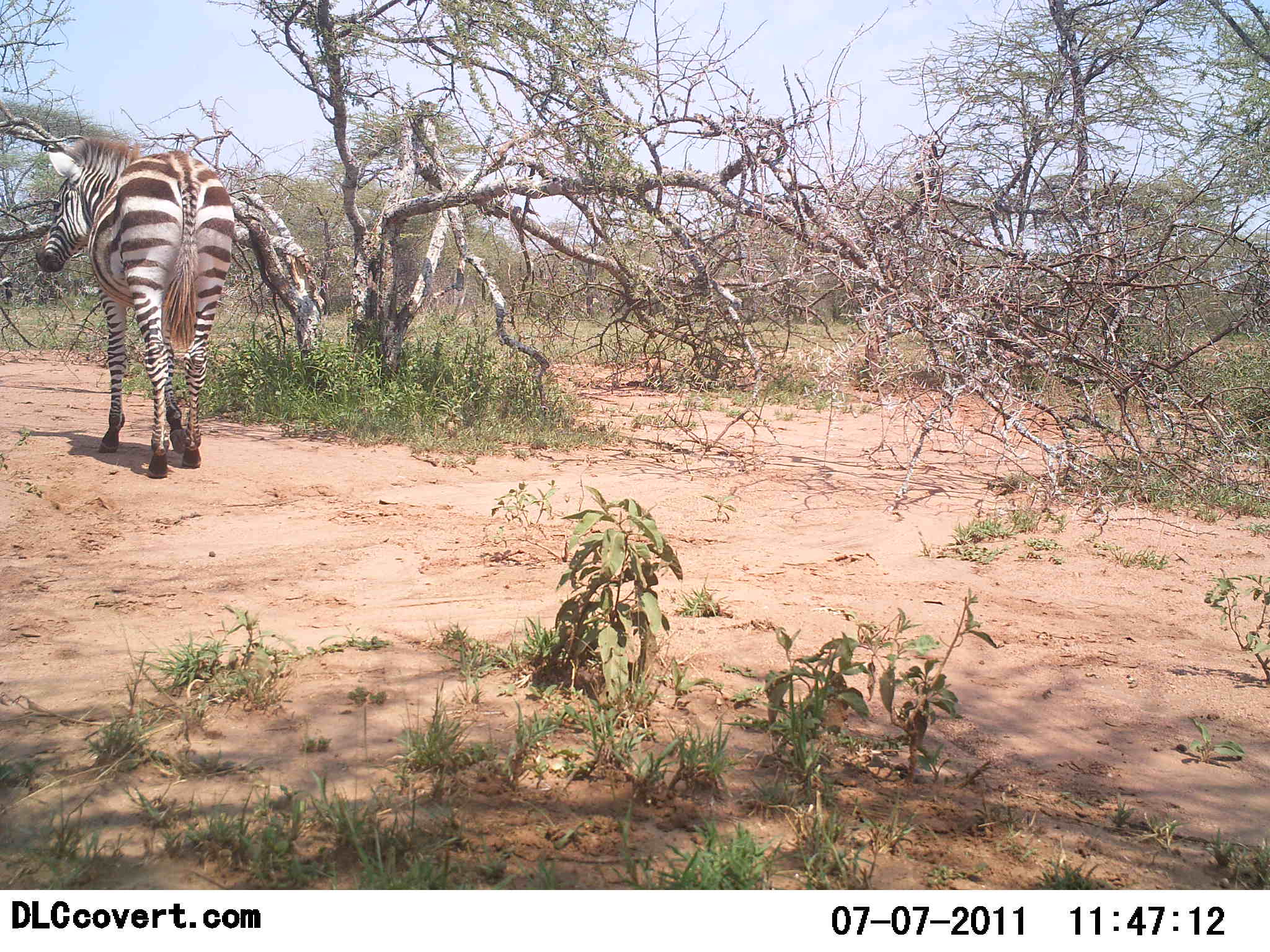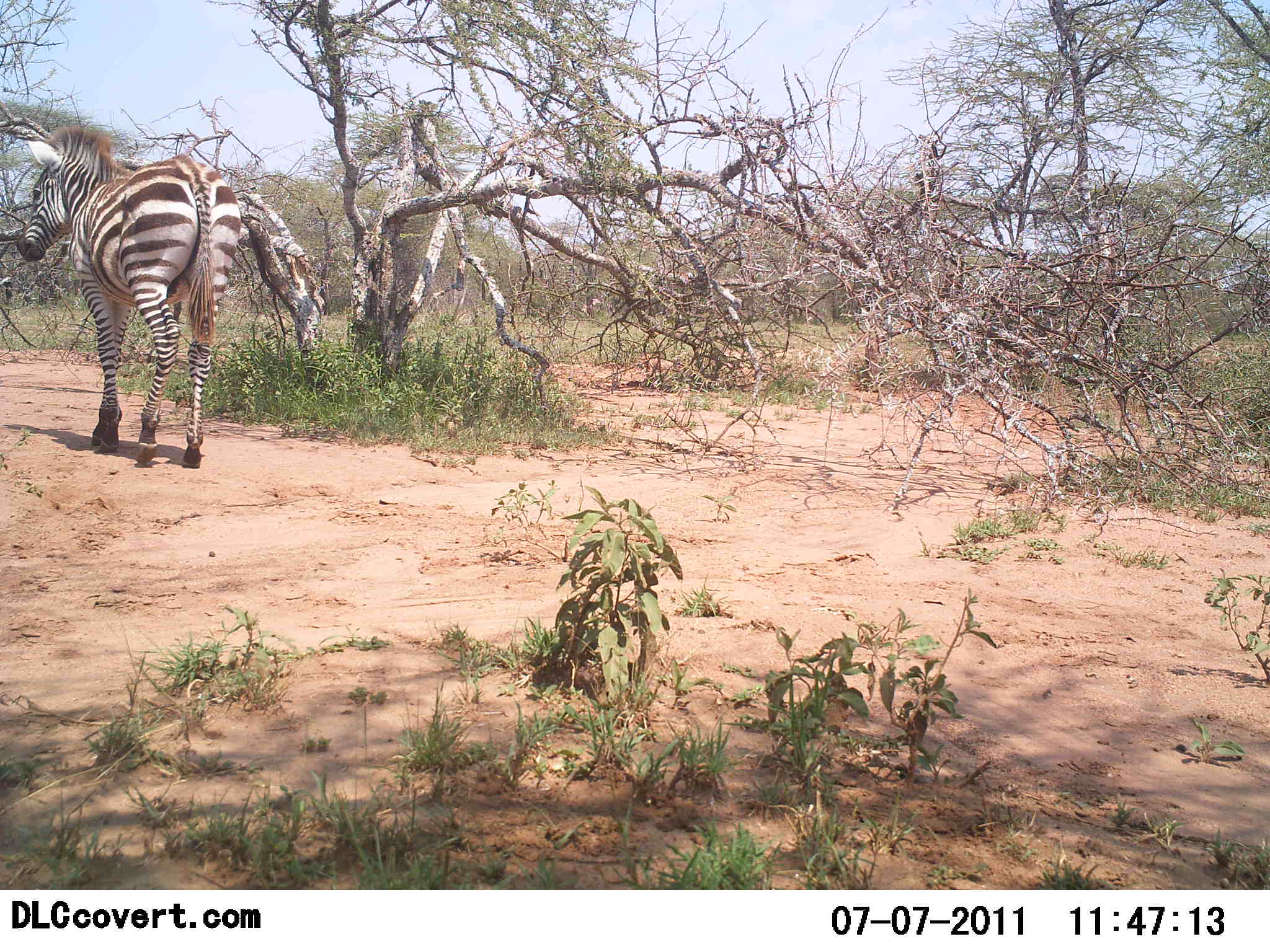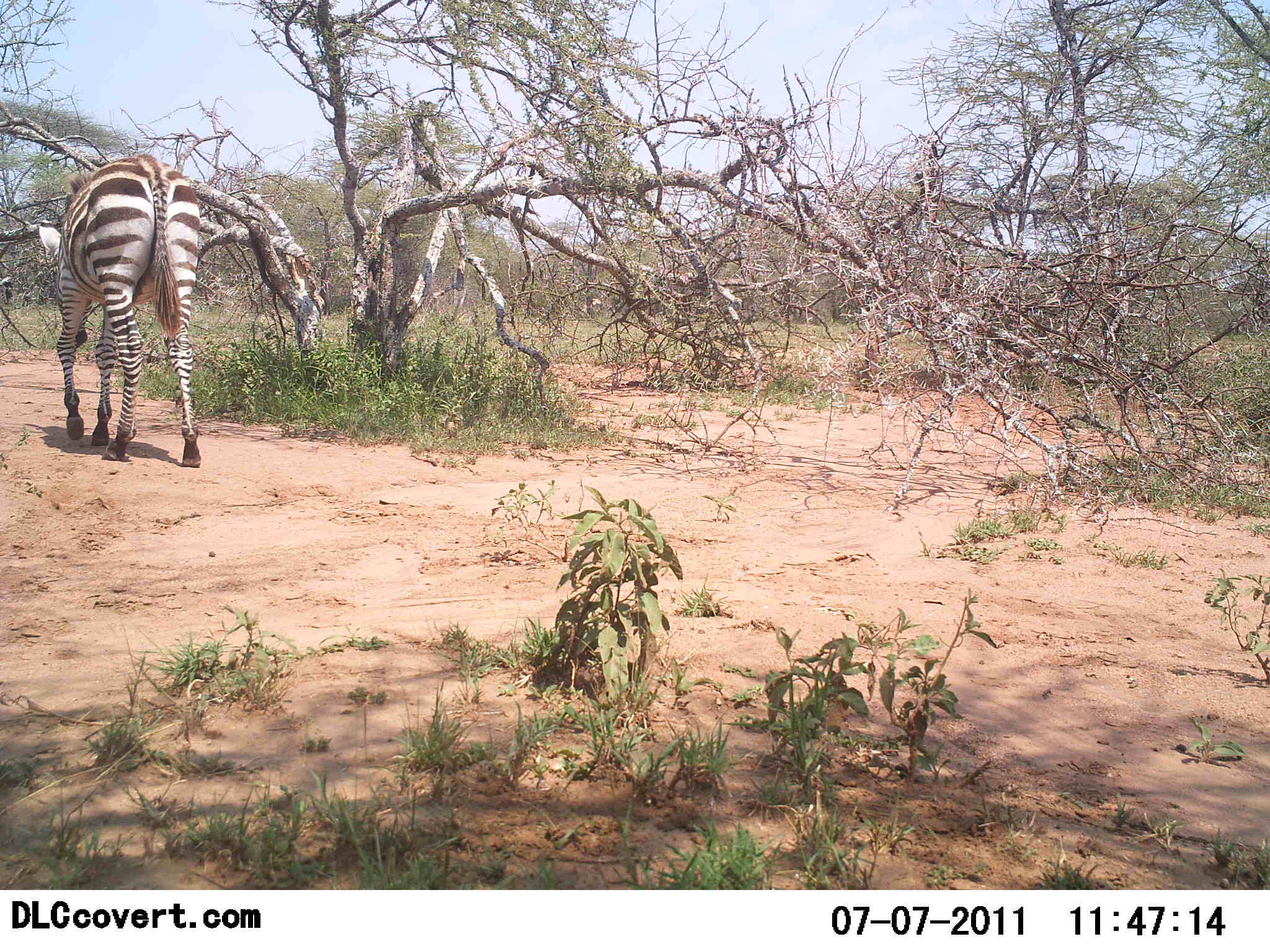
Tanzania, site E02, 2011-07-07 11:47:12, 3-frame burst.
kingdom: Animalia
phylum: Chordata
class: Mammalia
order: Perissodactyla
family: Equidae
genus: Equus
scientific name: Equus quagga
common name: plains zebra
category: zebra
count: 1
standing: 10%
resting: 0%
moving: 90%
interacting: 0%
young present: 0%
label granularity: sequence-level